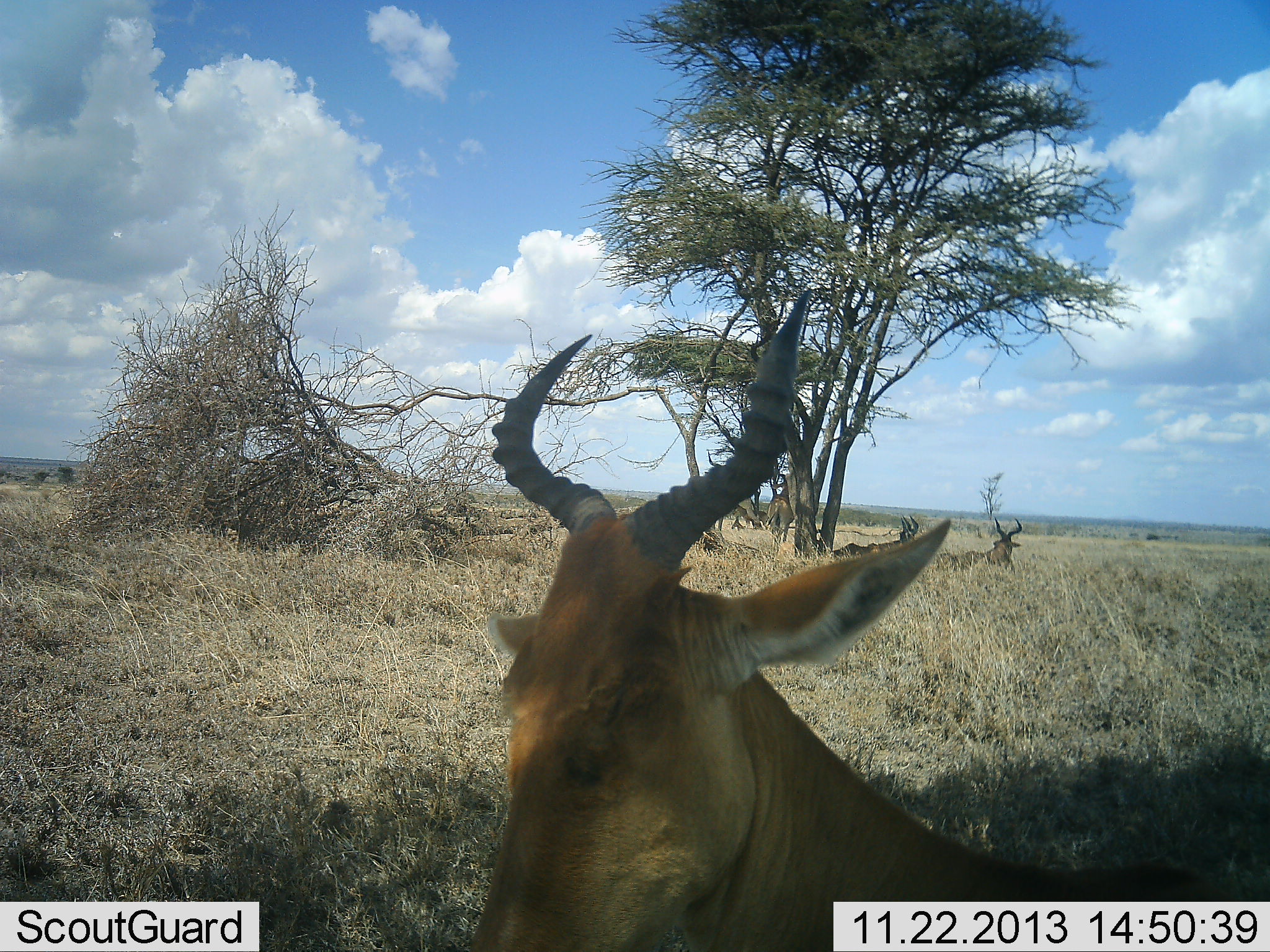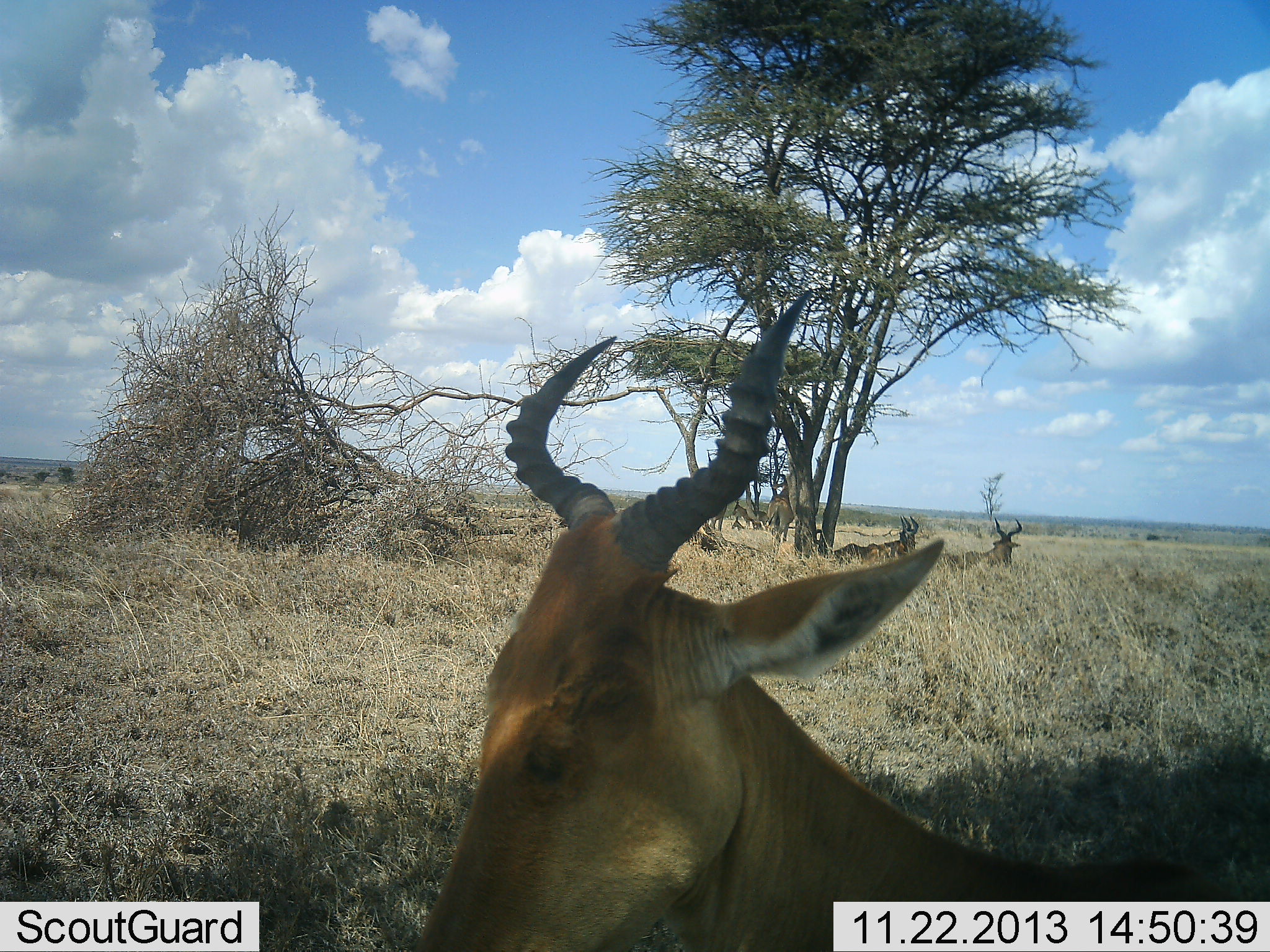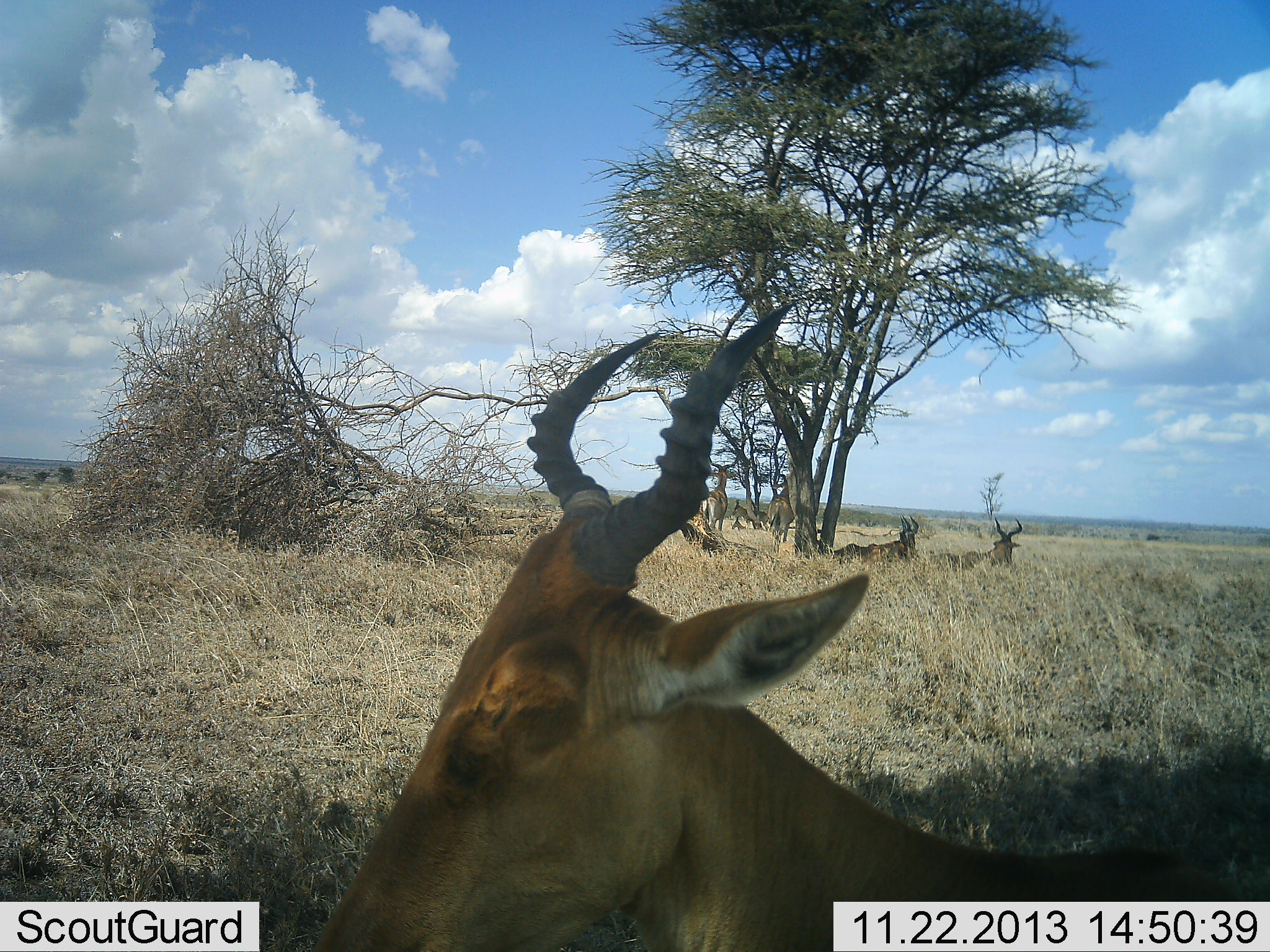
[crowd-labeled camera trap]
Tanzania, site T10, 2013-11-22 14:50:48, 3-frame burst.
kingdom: Animalia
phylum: Chordata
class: Mammalia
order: Artiodactyla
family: Bovidae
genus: Alcelaphus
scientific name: Alcelaphus buselaphus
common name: hartebeest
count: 3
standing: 52%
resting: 67%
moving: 6%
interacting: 0%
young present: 0%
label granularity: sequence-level